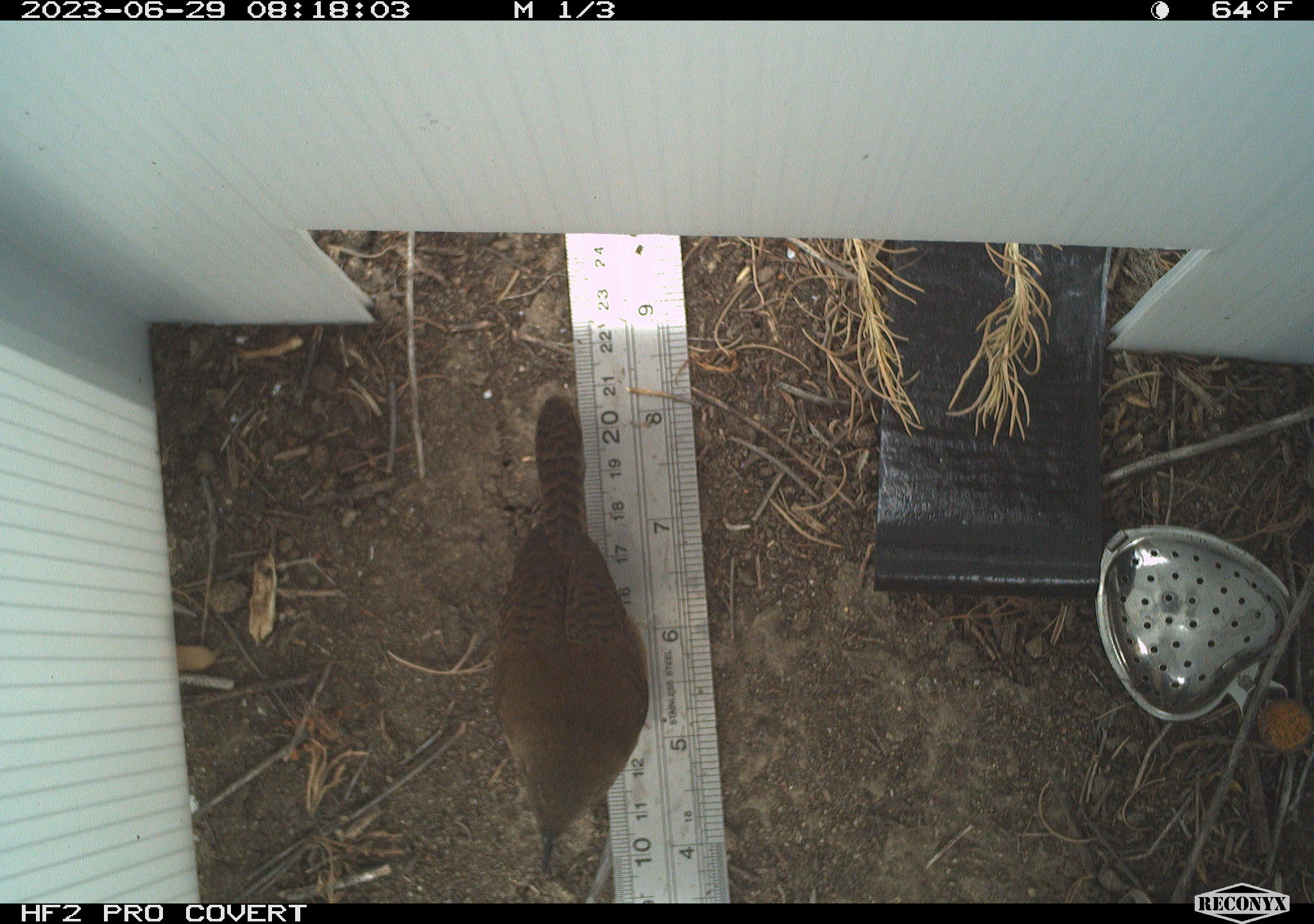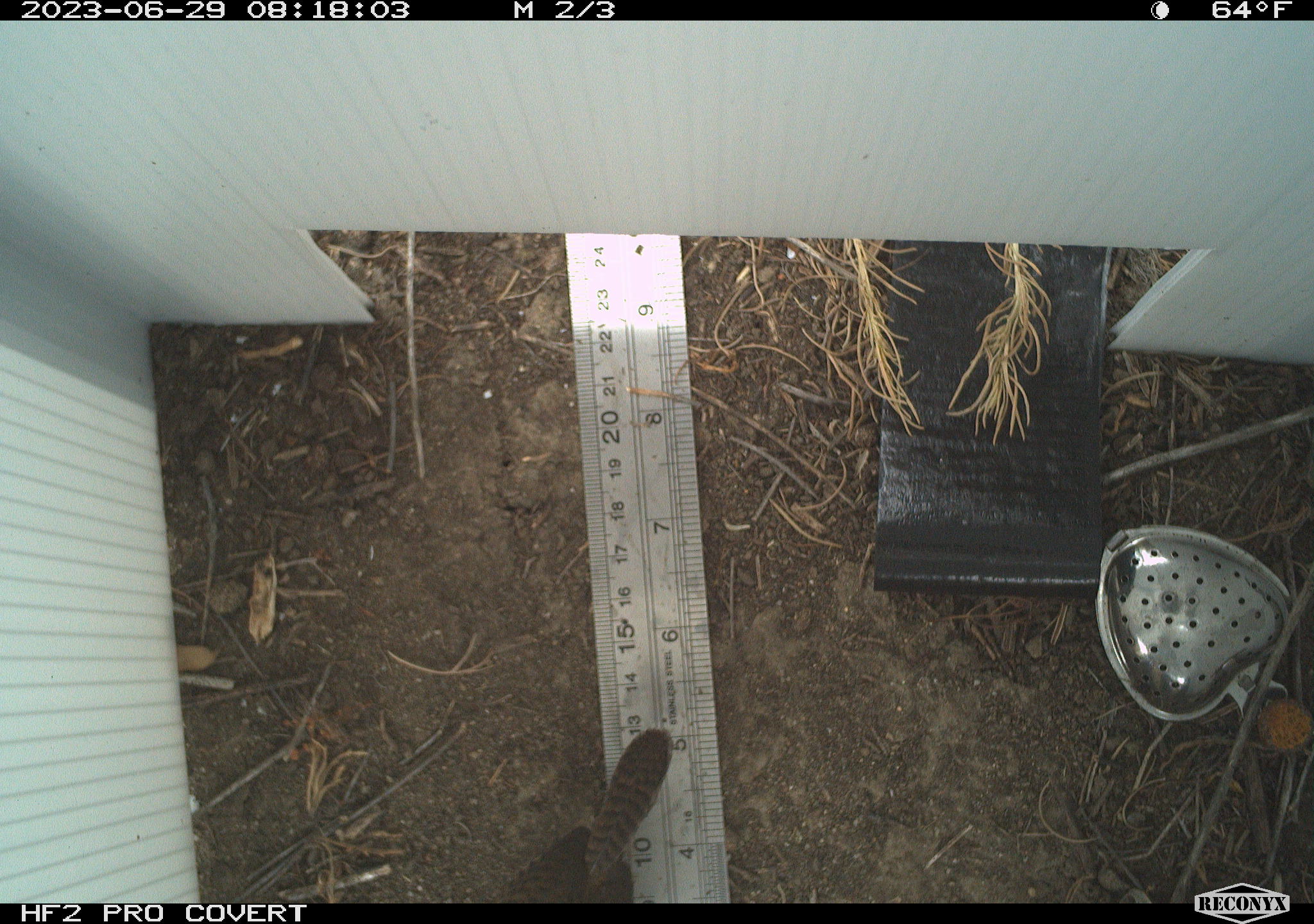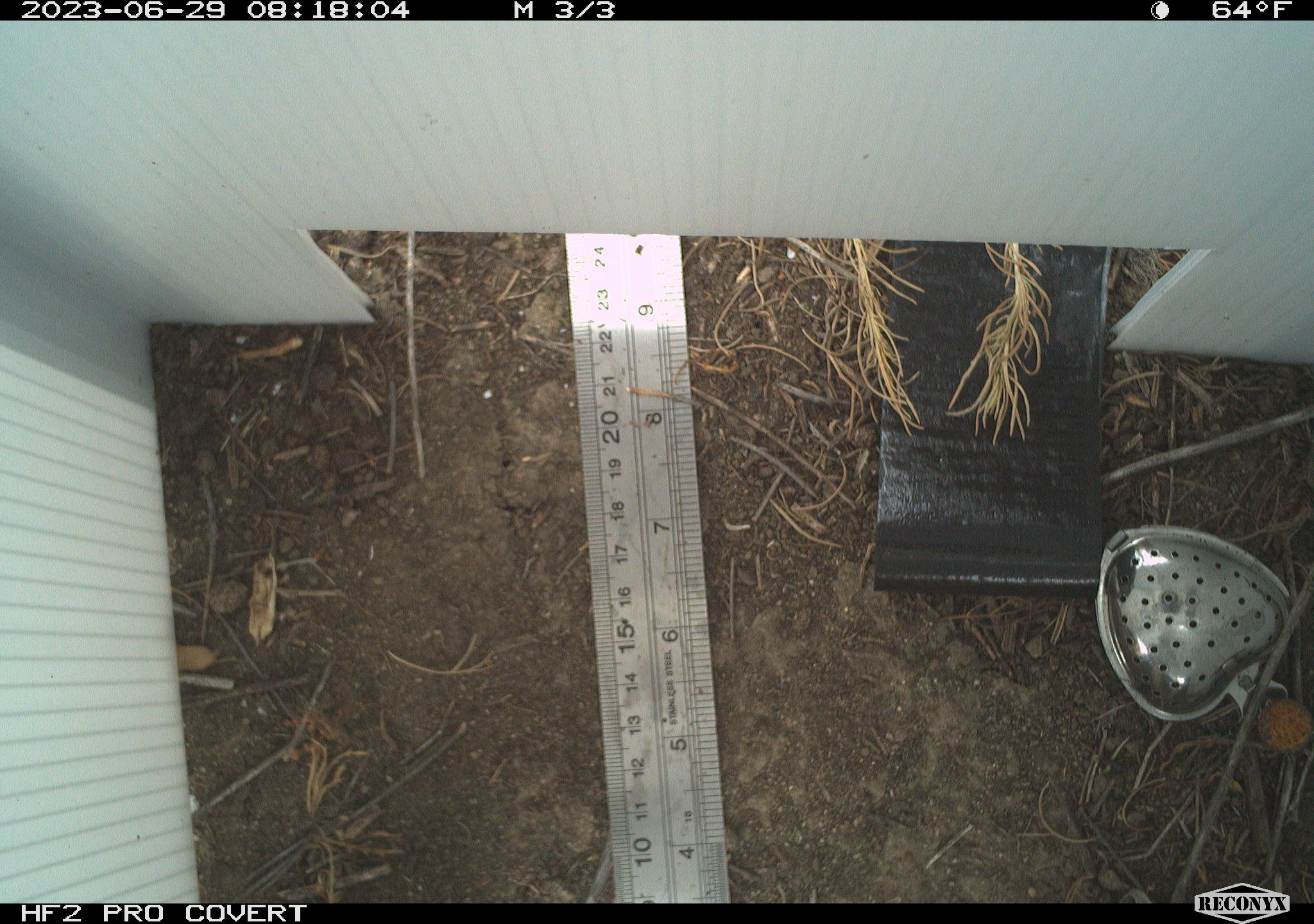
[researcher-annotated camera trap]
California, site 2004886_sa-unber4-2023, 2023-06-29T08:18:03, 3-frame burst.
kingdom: Animalia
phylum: Chordata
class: Aves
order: Passeriformes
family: Troglodytidae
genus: Troglodytes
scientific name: Troglodytes aedon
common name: house wren